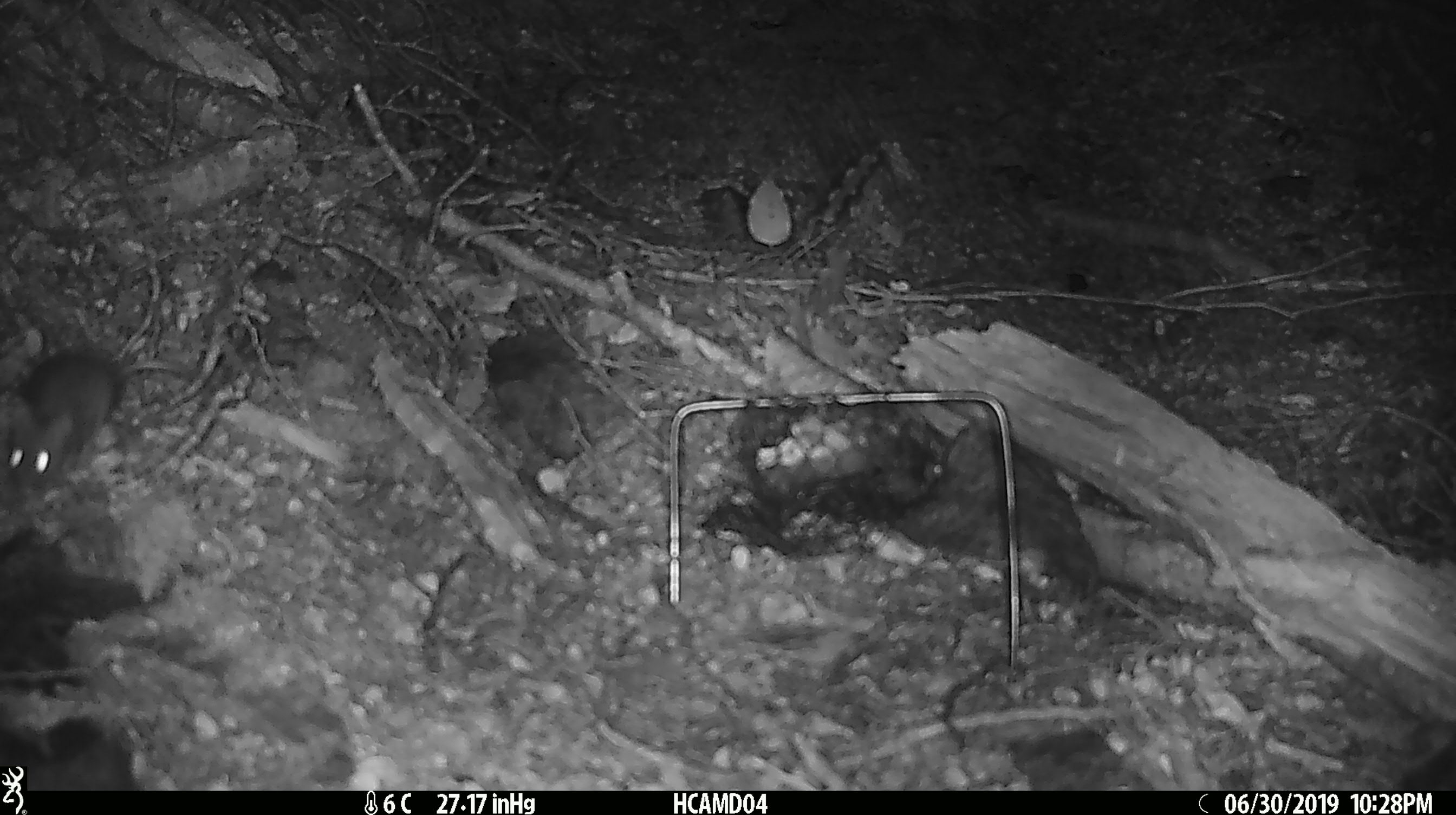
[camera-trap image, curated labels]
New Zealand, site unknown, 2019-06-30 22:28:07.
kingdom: Animalia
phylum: Chordata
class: Mammalia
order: Rodentia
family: Muridae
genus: Mus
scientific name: Mus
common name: mouse